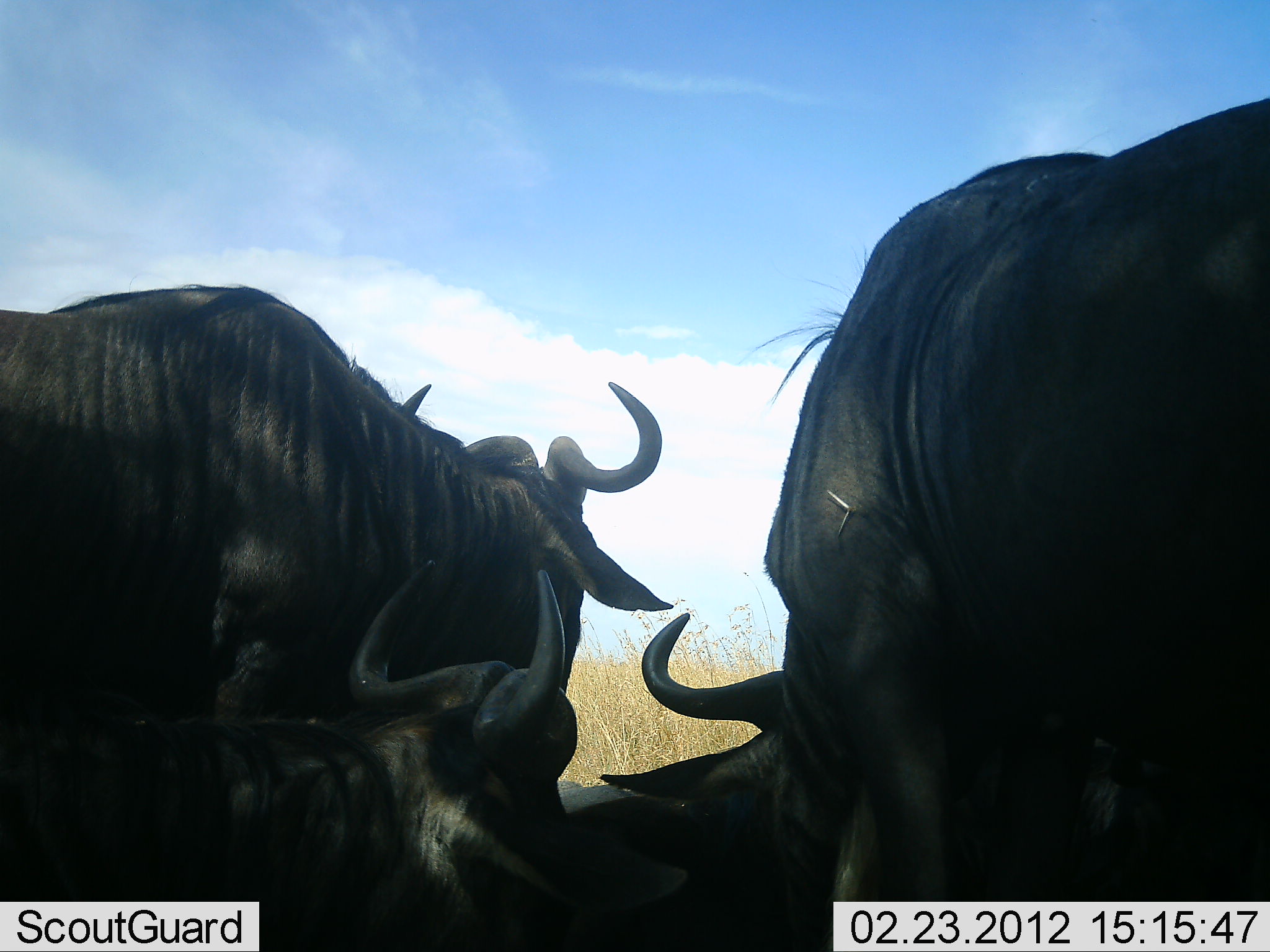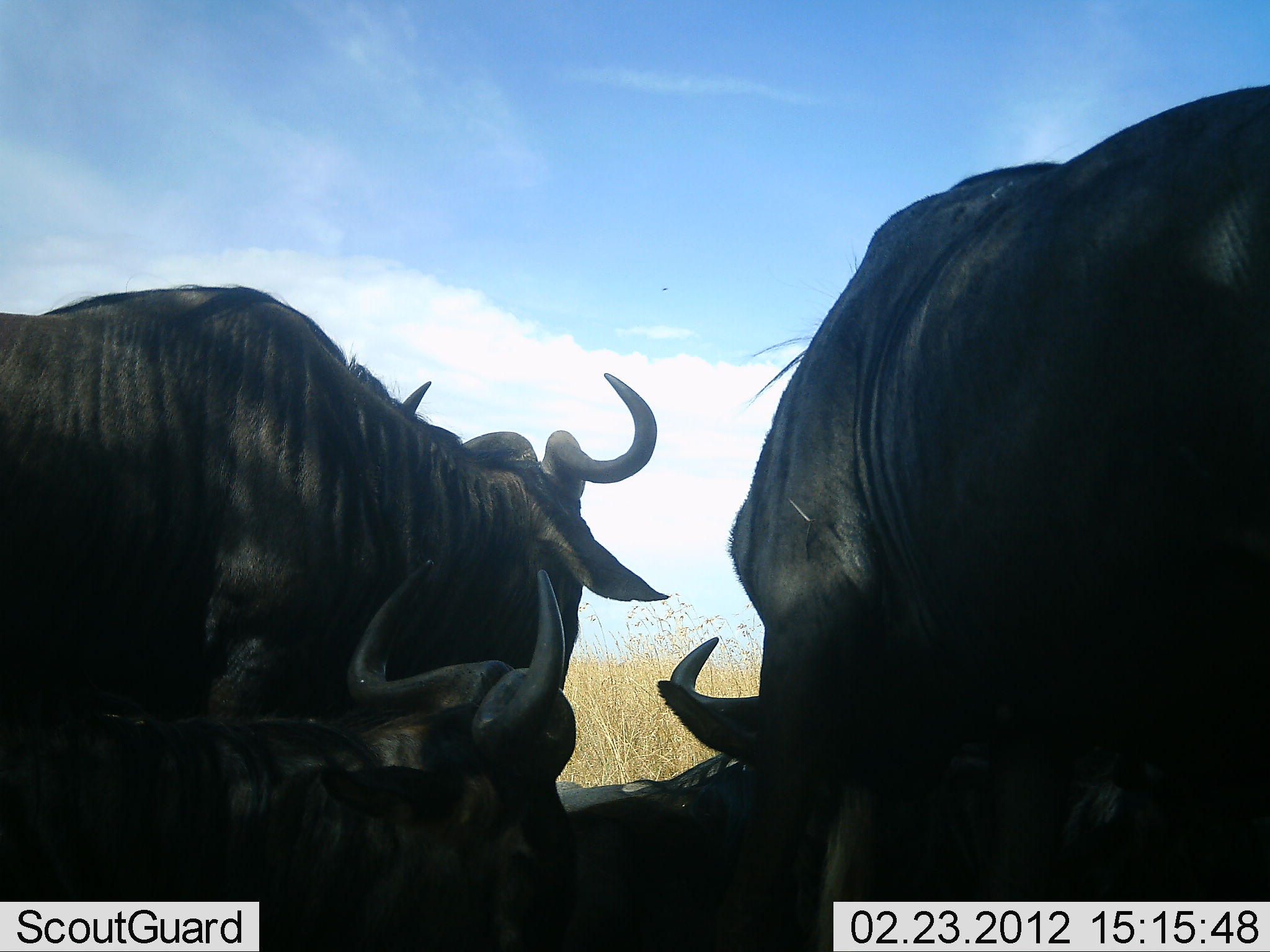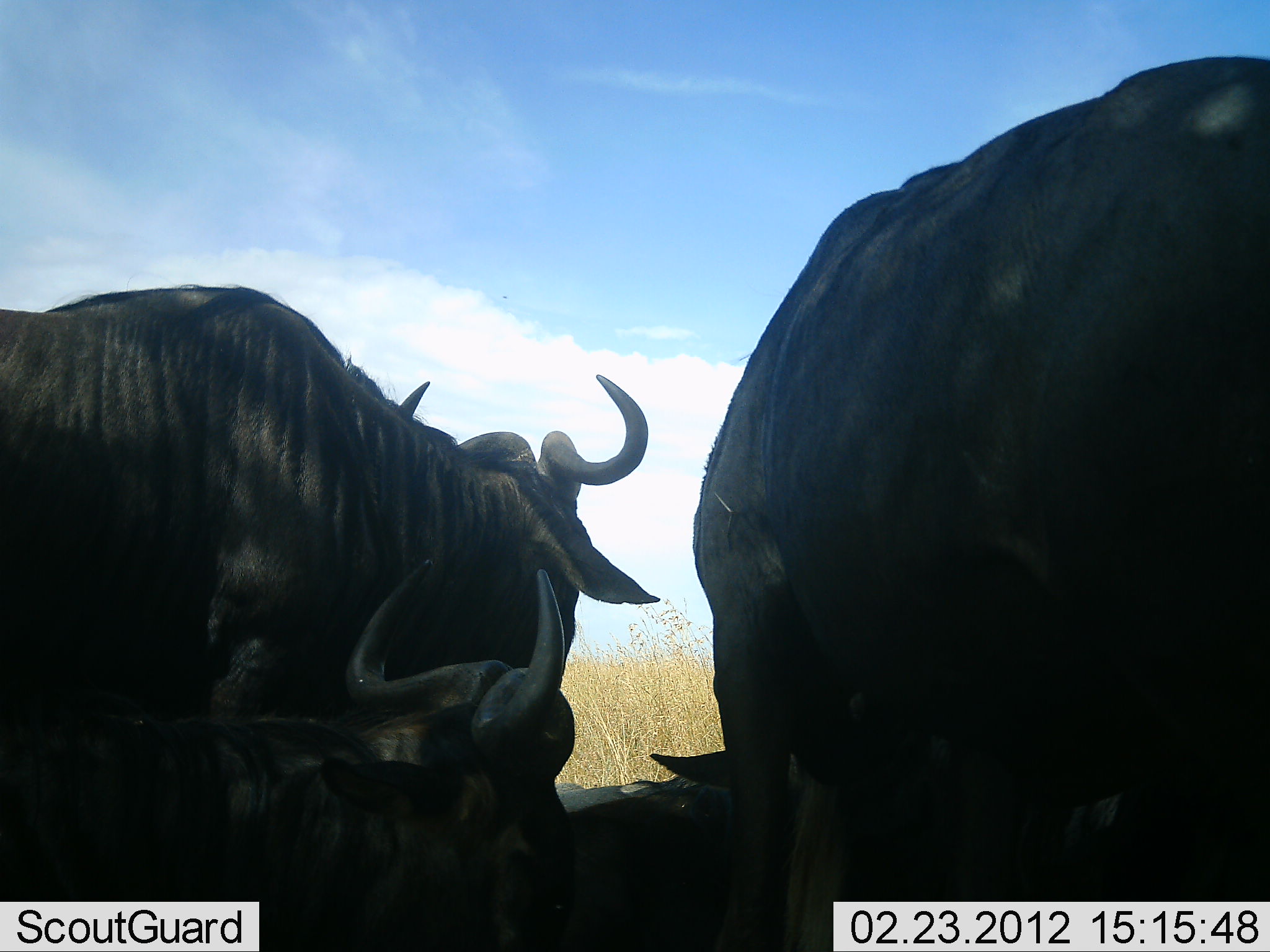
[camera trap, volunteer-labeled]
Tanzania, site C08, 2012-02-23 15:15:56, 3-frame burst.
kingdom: Animalia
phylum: Chordata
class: Mammalia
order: Artiodactyla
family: Bovidae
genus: Connochaetes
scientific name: Connochaetes taurinus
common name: blue wildebeest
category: wildebeest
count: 4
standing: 86%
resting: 90%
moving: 0%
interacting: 14%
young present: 5%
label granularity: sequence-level